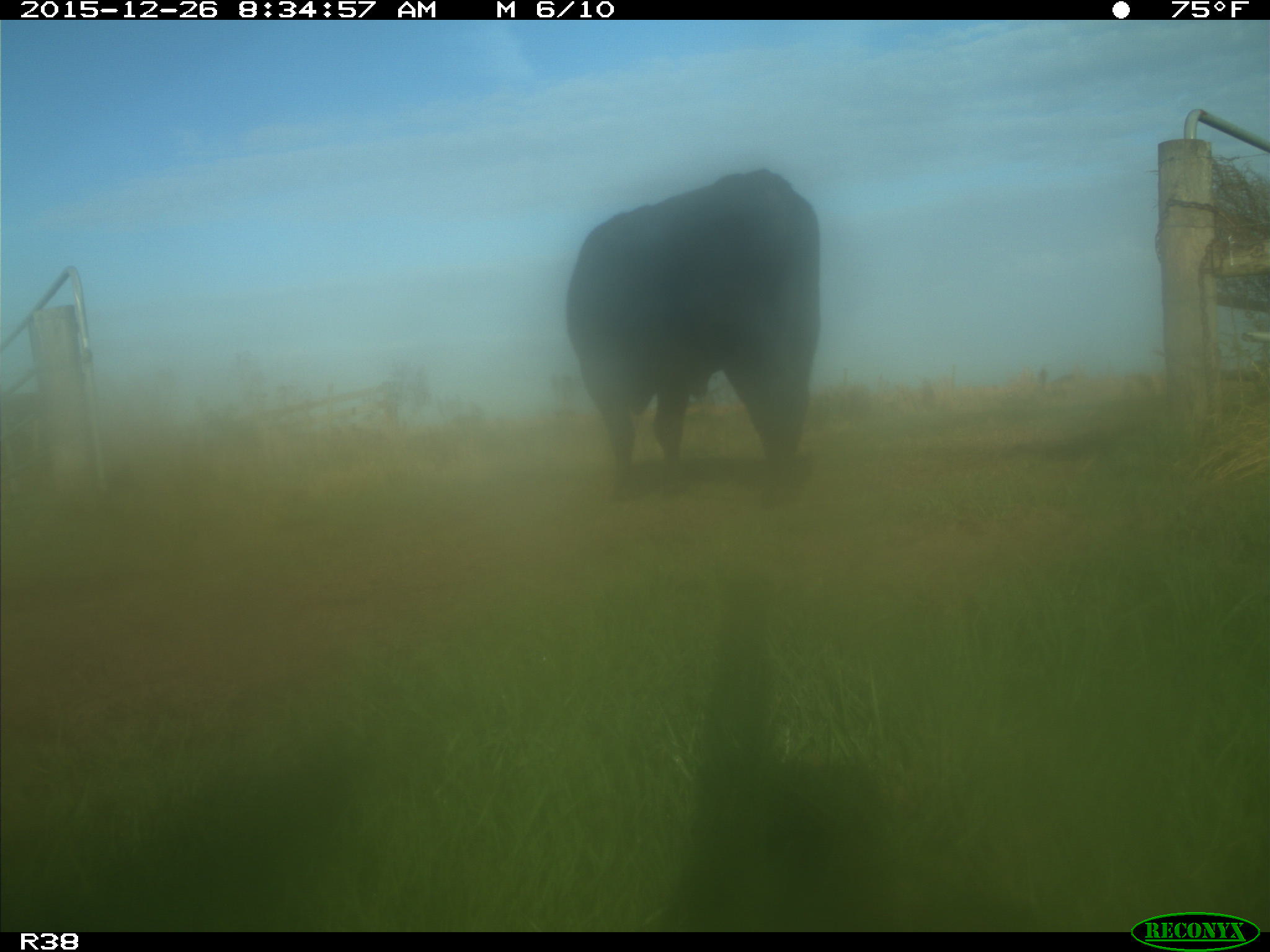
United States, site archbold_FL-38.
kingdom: Animalia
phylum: Chordata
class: Mammalia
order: Artiodactyla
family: Bovidae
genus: Bos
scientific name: Bos taurus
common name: domestic cow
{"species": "Bos taurus (domestic cow)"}